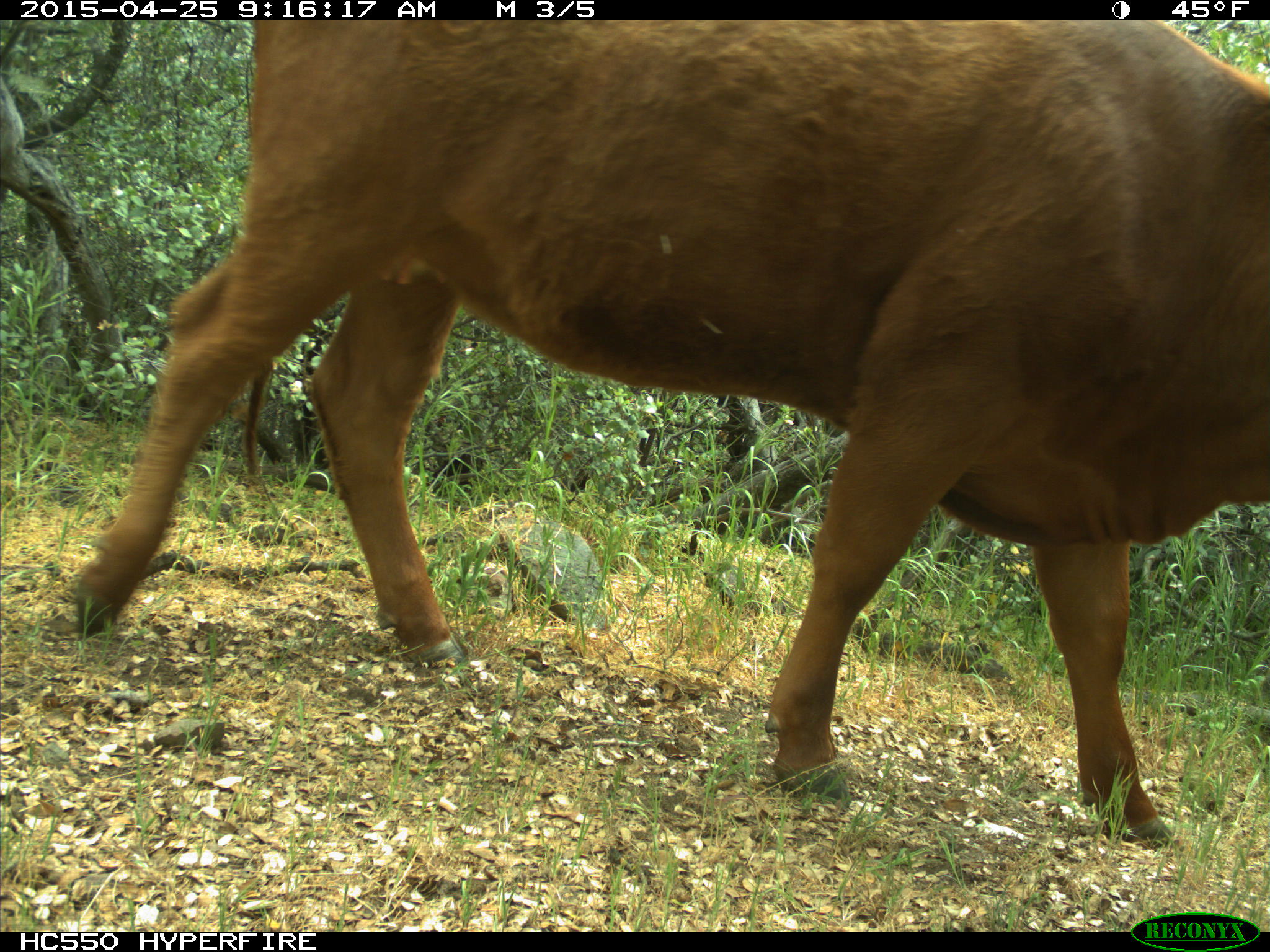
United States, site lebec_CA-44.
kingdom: Animalia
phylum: Chordata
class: Mammalia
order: Artiodactyla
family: Suidae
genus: Sus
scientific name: Sus scrofa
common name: wild boar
Sus scrofa (wild boar).